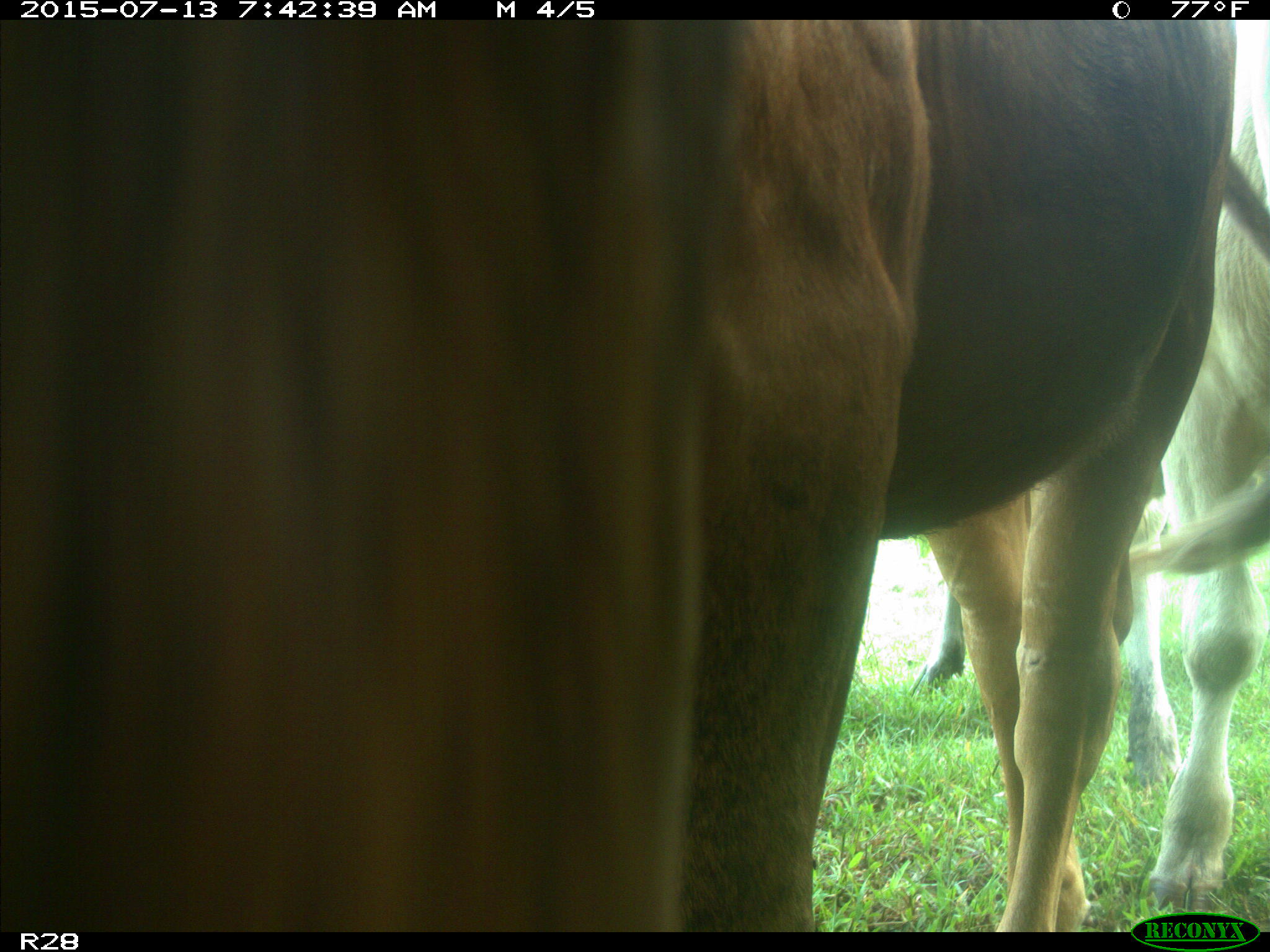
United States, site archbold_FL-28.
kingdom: Animalia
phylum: Chordata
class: Mammalia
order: Artiodactyla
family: Bovidae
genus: Bos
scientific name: Bos taurus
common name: domestic cow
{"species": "Bos taurus (domestic cow)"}